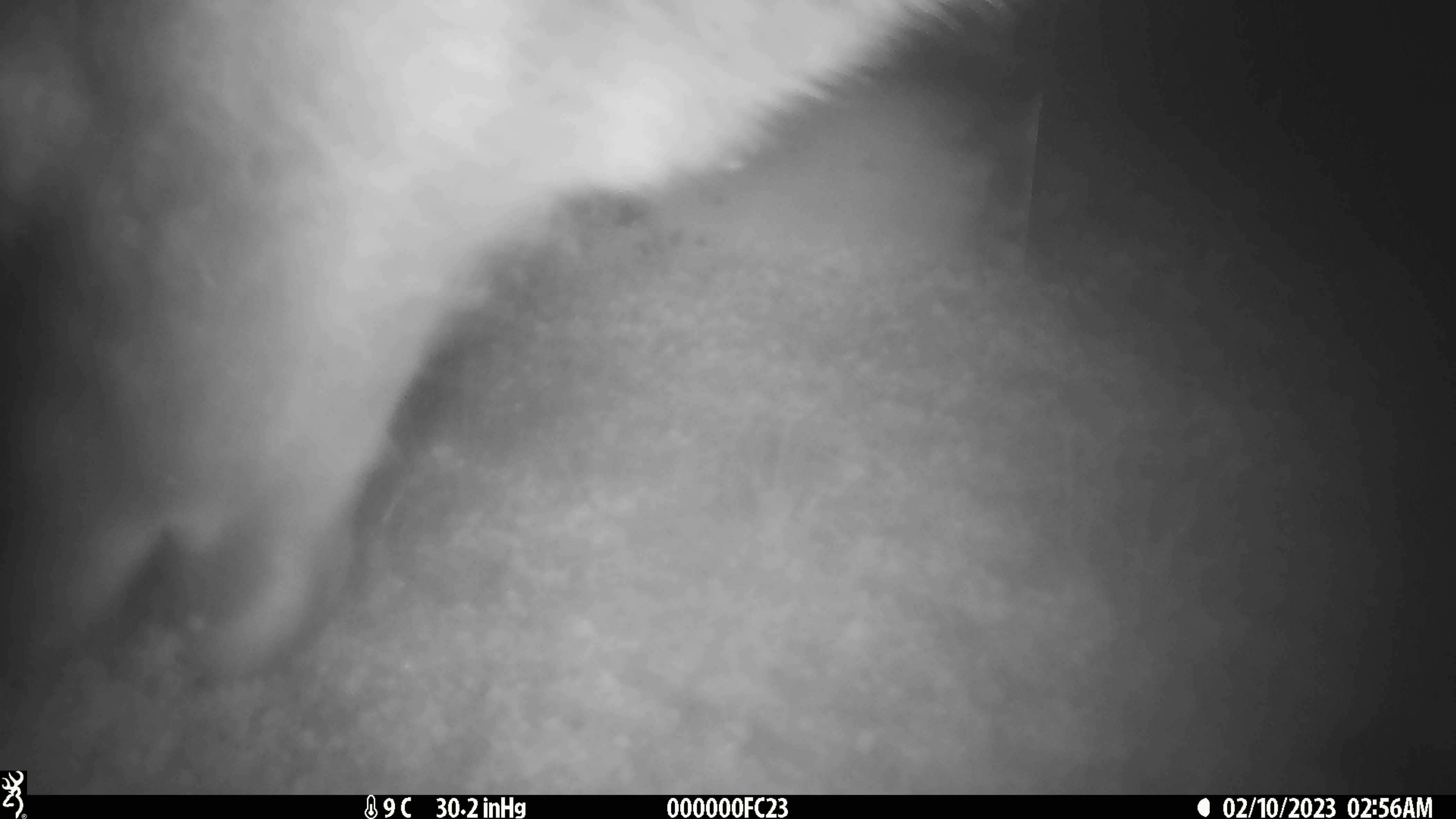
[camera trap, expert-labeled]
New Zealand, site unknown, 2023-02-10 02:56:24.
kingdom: Animalia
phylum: Chordata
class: Mammalia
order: Artiodactyla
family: Cervidae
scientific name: Cervidae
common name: deer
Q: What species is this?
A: Deer (Cervidae).